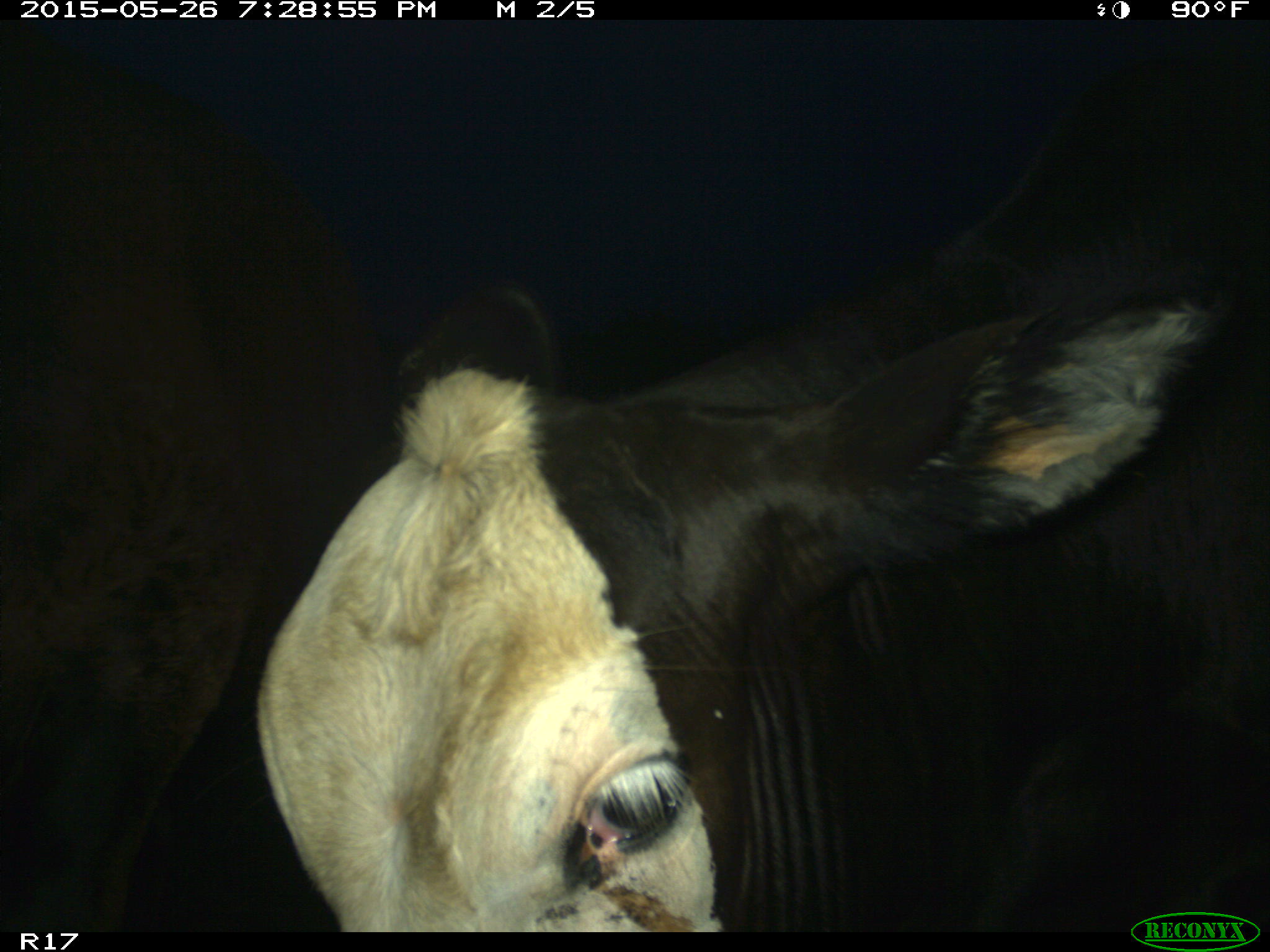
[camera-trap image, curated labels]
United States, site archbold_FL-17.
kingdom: Animalia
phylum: Chordata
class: Mammalia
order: Artiodactyla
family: Bovidae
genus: Bos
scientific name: Bos taurus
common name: domestic cow